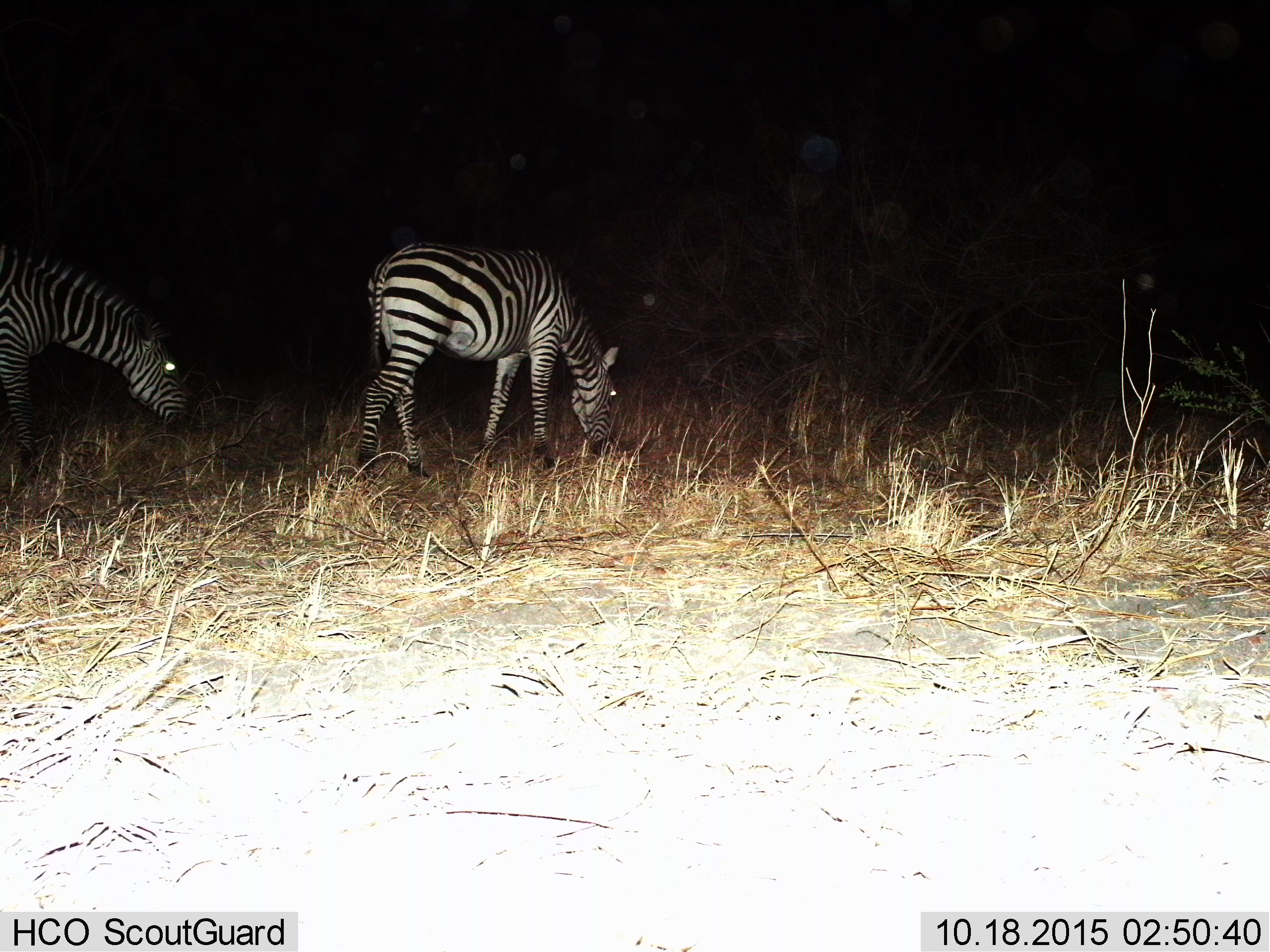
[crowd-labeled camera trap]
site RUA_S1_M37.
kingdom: Animalia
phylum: Chordata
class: Mammalia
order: Perissodactyla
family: Equidae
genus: Equus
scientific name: Equus quagga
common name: plains zebra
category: zebraplains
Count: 2.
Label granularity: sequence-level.